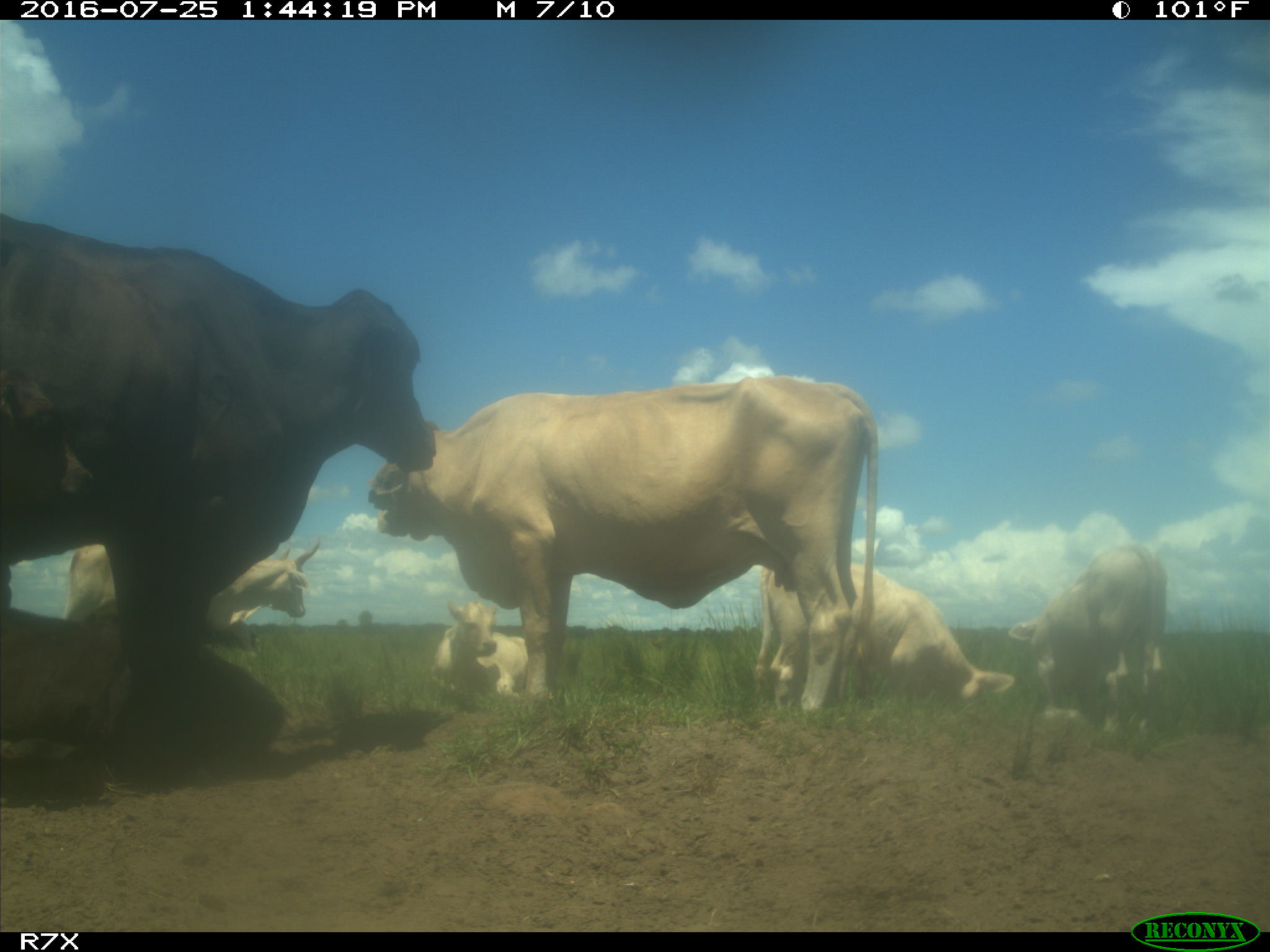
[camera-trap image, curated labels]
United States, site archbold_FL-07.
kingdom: Animalia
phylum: Chordata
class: Mammalia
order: Artiodactyla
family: Bovidae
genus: Bos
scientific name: Bos taurus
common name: domestic cow